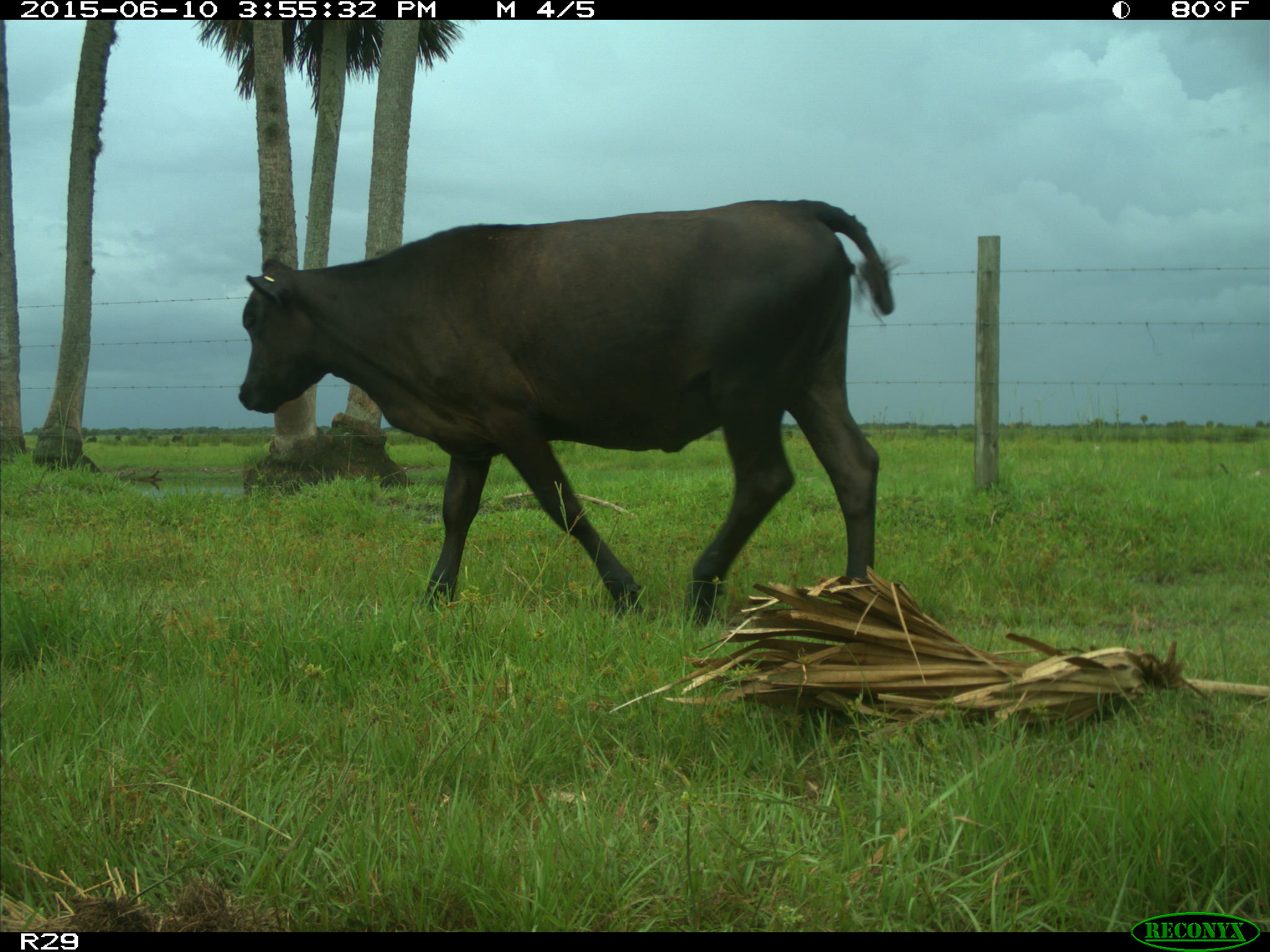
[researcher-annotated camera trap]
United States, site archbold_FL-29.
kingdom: Animalia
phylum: Chordata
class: Mammalia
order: Artiodactyla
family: Bovidae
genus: Bos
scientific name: Bos taurus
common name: domestic cow